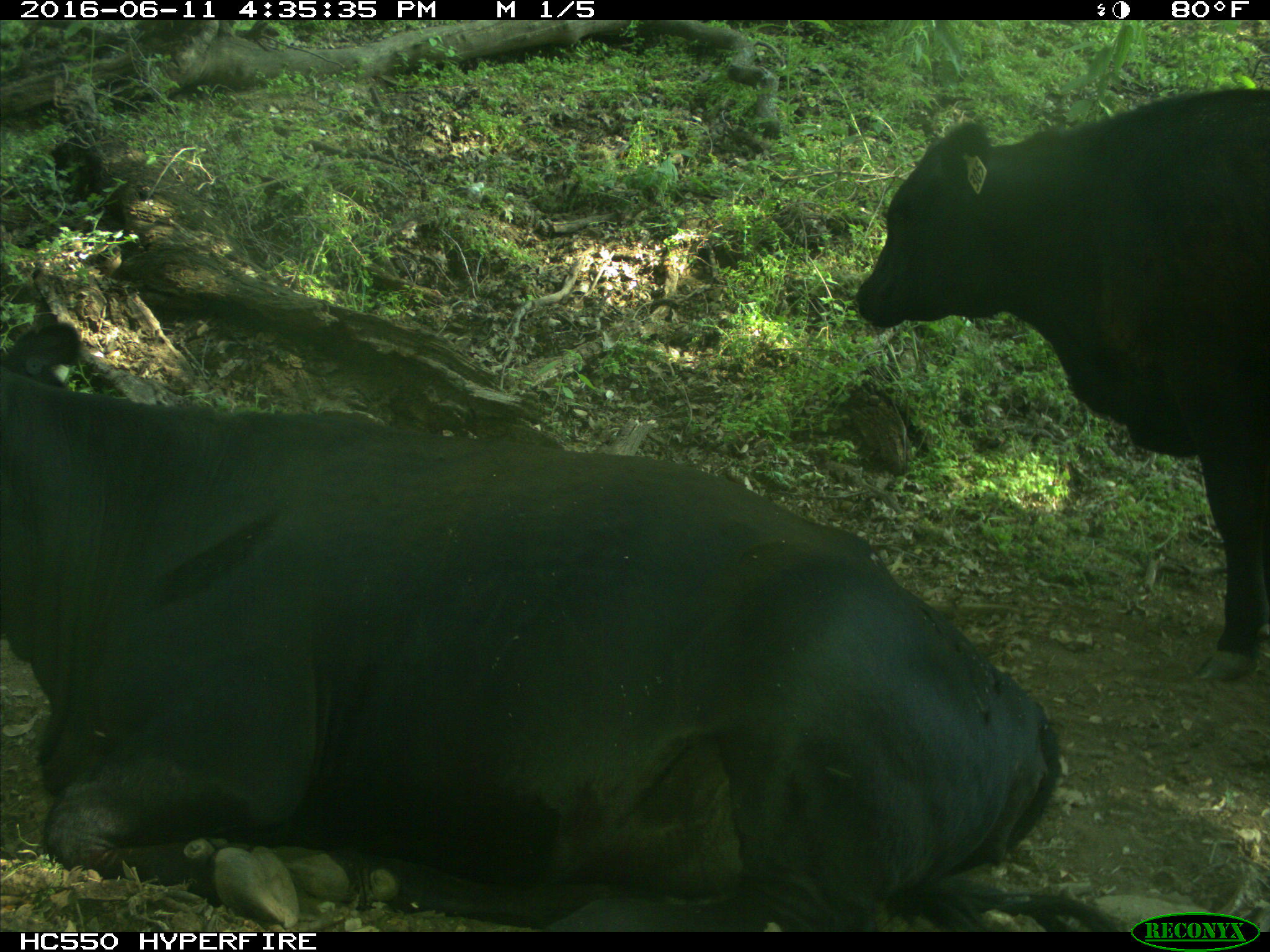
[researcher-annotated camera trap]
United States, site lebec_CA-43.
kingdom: Animalia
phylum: Chordata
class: Mammalia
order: Artiodactyla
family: Bovidae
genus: Bos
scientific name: Bos taurus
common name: domestic cow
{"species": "Bos taurus (domestic cow)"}